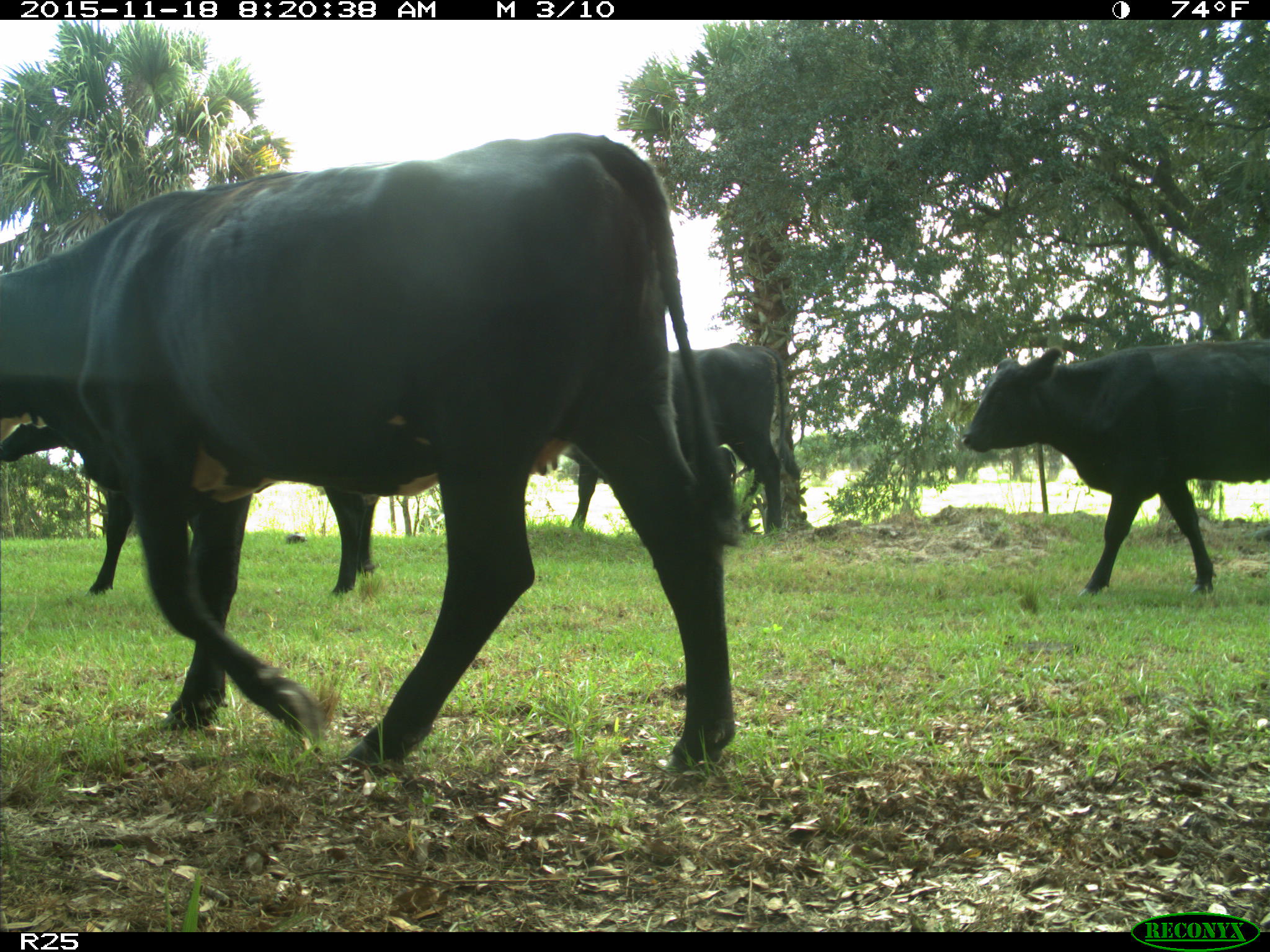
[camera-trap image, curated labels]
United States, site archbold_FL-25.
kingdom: Animalia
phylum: Chordata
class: Mammalia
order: Artiodactyla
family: Bovidae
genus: Bos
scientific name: Bos taurus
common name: domestic cow